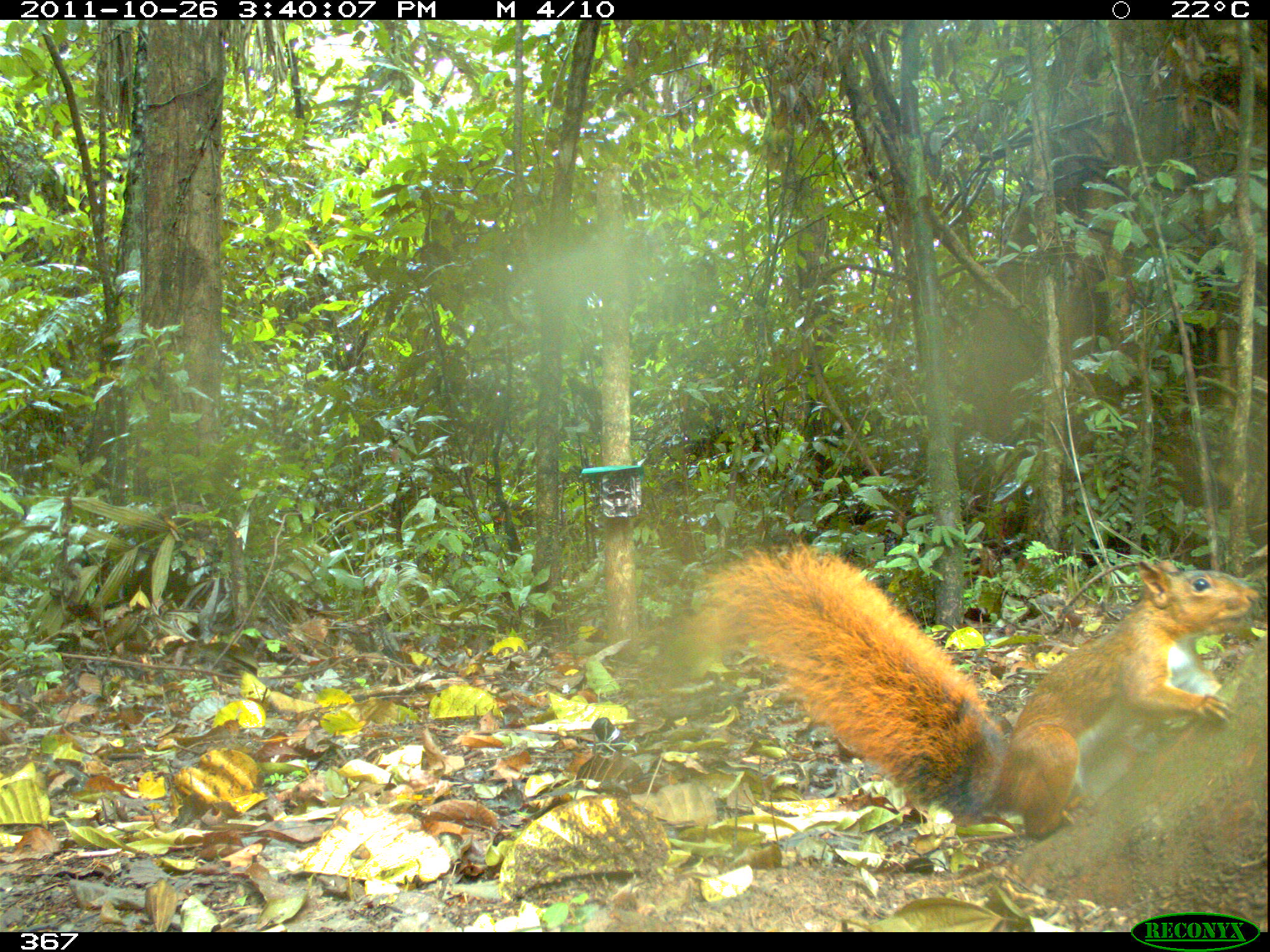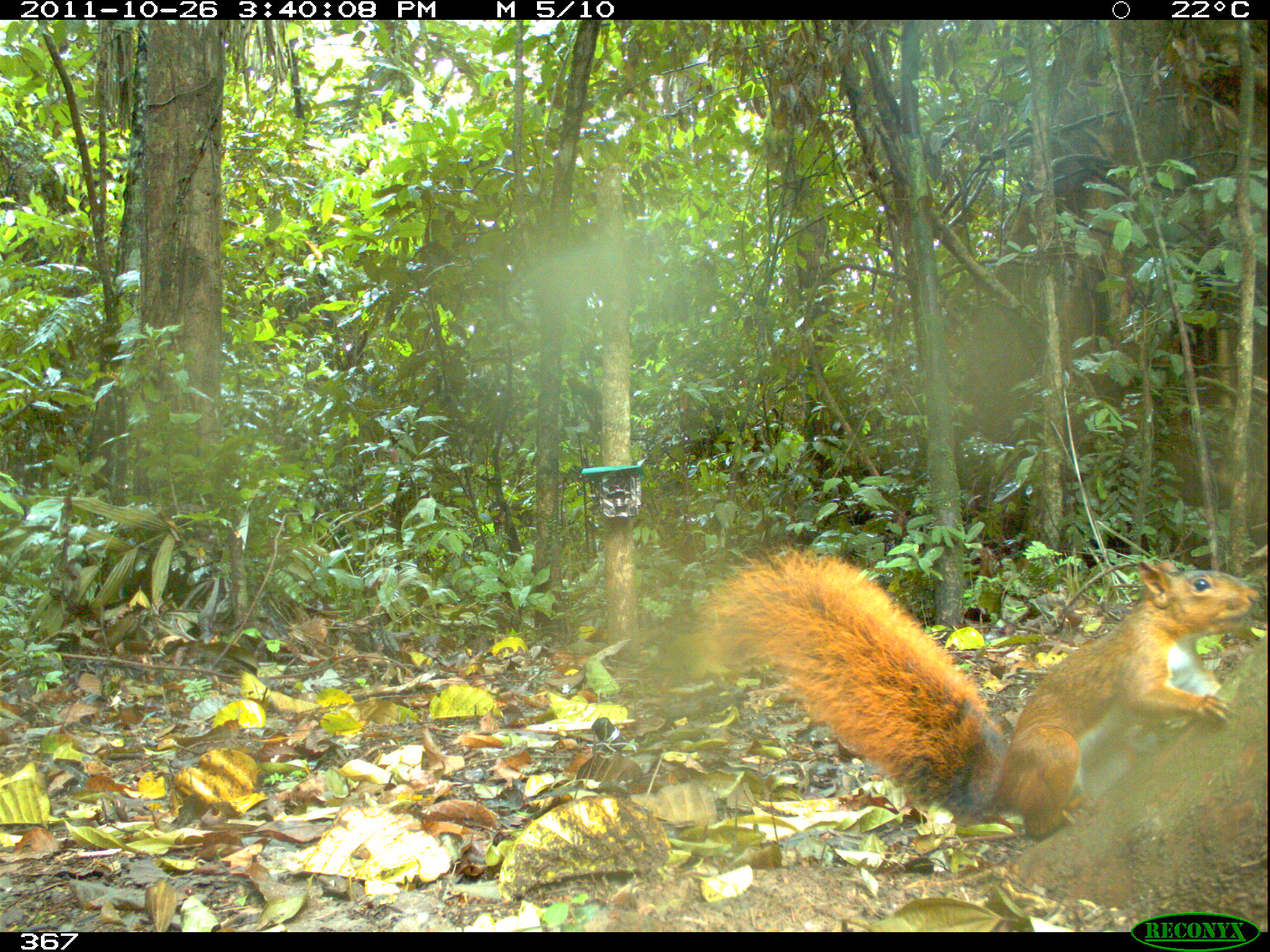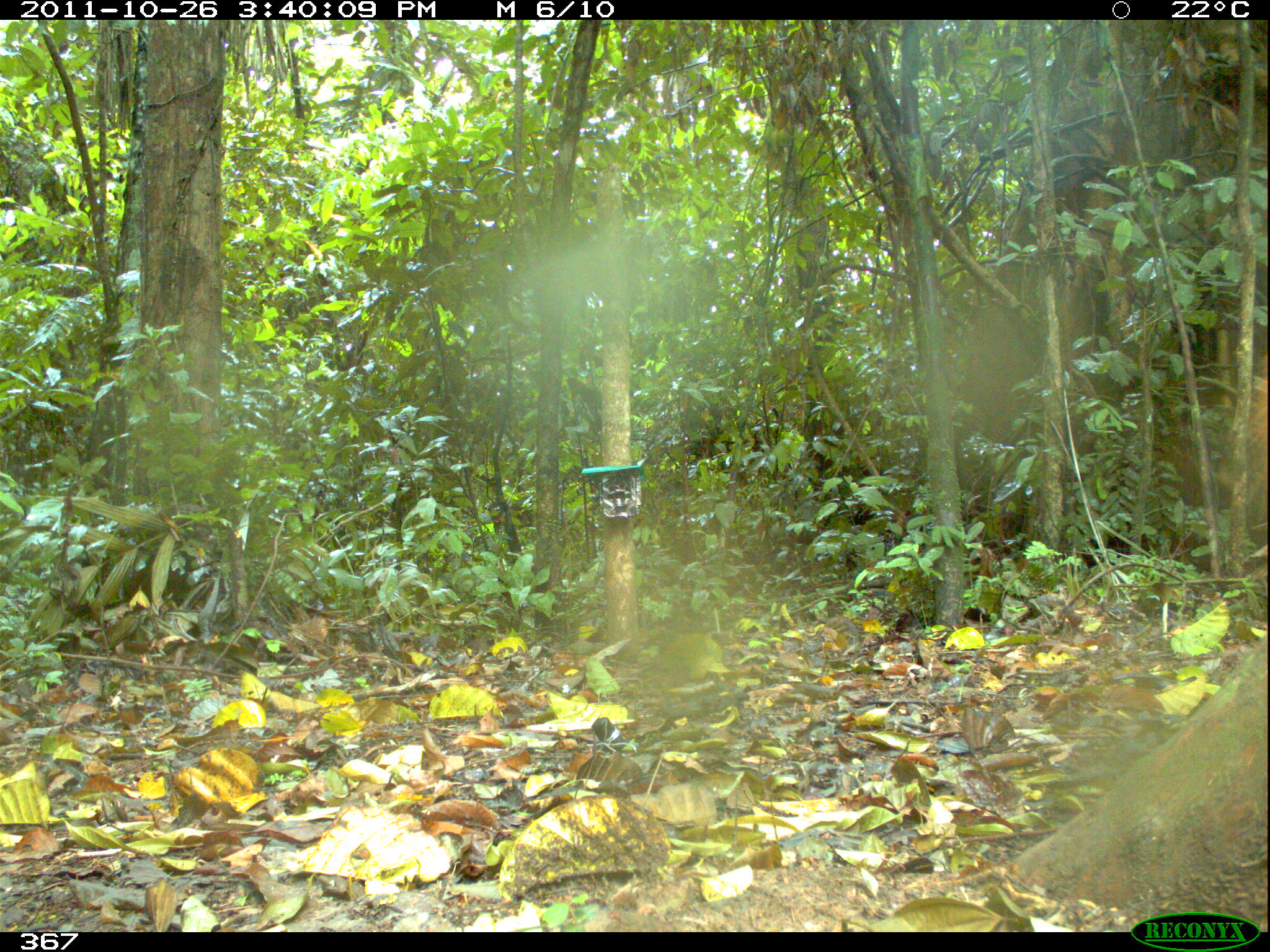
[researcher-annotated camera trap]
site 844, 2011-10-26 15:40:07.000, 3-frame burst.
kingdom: Animalia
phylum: Chordata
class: Mammalia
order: Rodentia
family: Sciuridae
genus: Sciurus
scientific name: Sciurus spadiceus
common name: southern amazon red squirrel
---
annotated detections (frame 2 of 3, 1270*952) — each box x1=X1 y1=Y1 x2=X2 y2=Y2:
sciurus spadiceus: x1=690 y1=544 x2=1260 y2=841